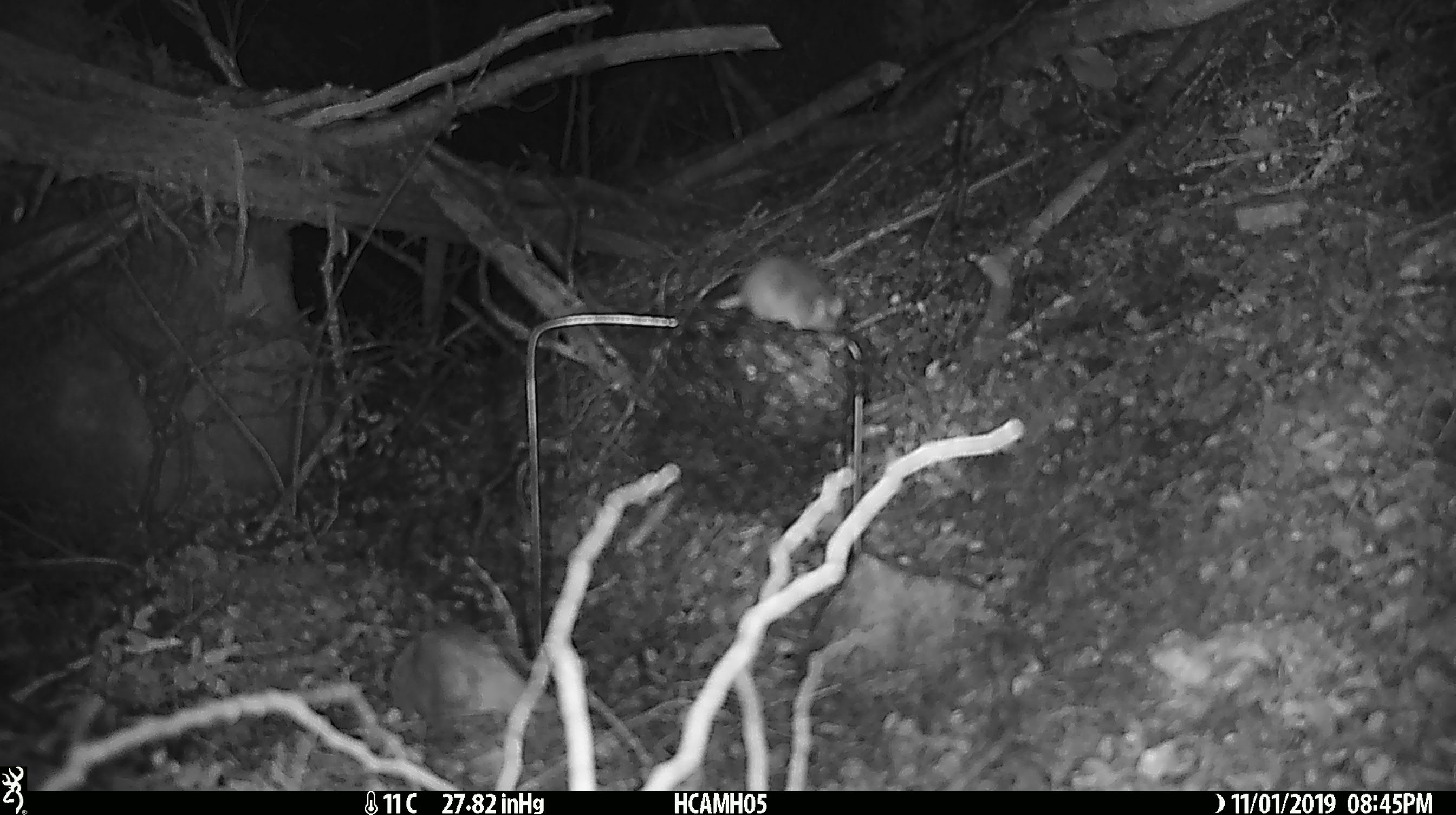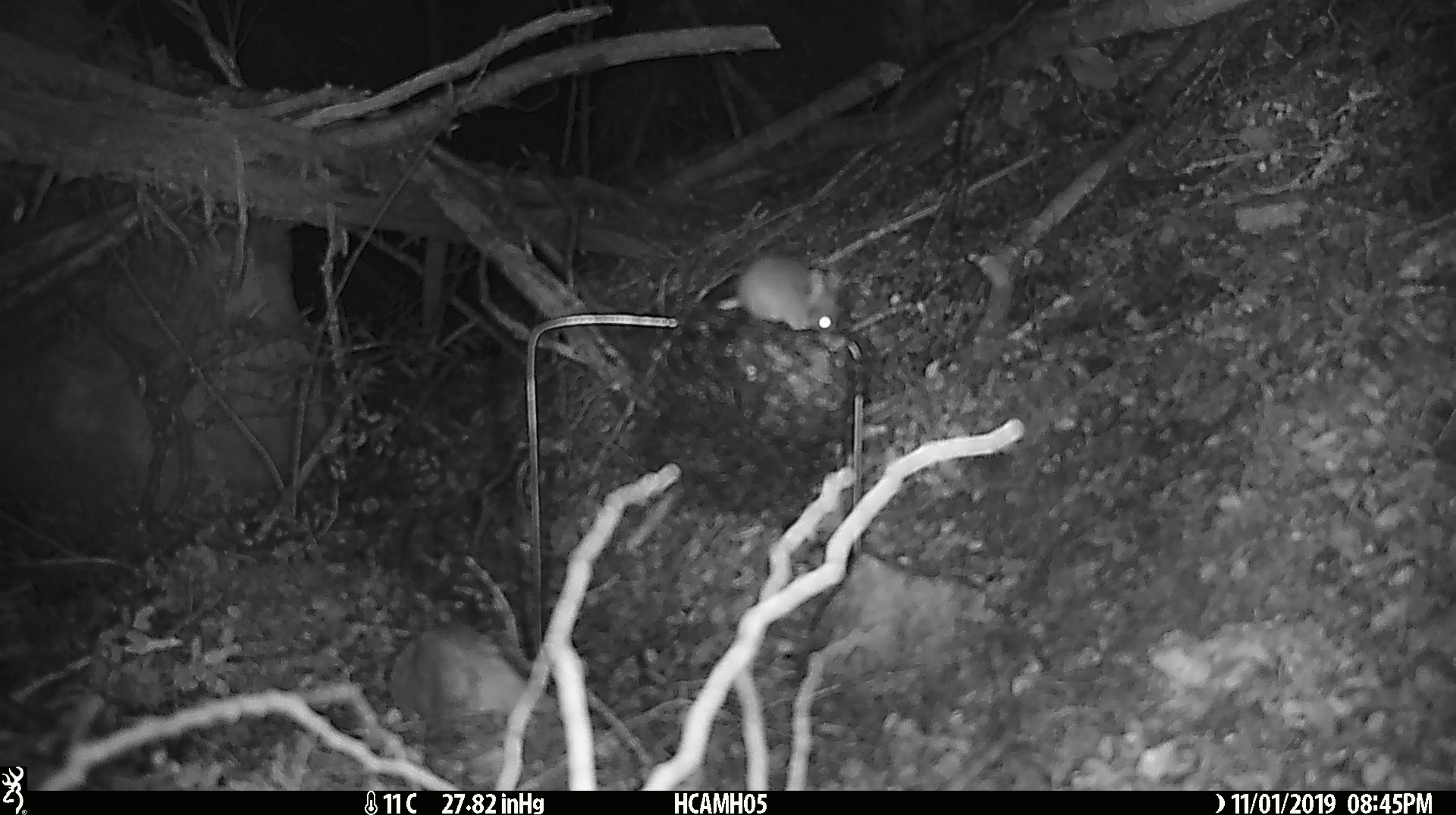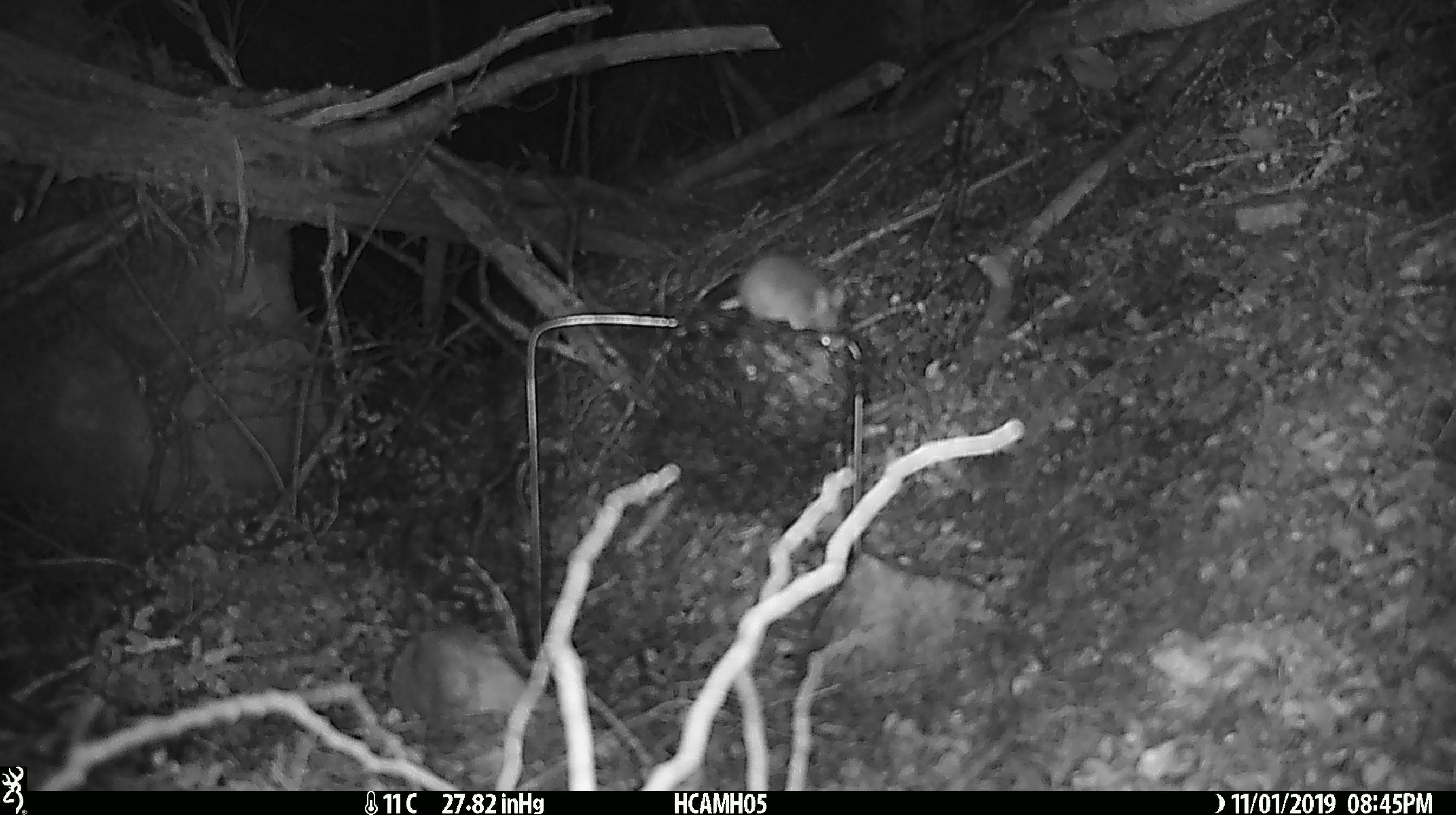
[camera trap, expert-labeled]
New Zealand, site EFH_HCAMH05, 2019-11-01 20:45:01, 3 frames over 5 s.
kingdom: Animalia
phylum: Chordata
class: Mammalia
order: Rodentia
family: Muridae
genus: Mus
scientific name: Mus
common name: mouse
Mouse (Mus).